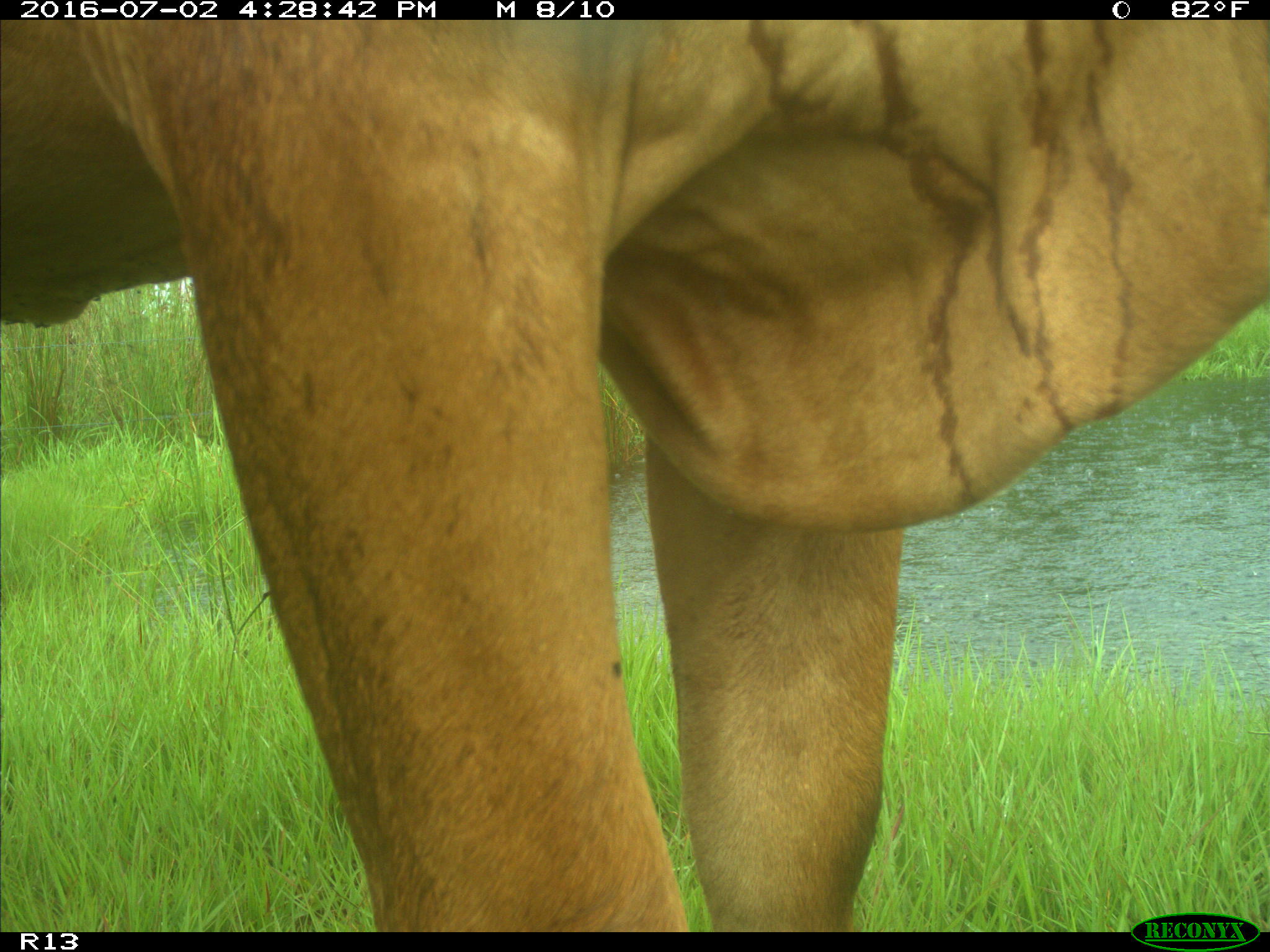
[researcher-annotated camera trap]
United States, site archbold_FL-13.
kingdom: Animalia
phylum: Chordata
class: Mammalia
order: Artiodactyla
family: Bovidae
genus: Bos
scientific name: Bos taurus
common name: domestic cow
Bos taurus (domestic cow).